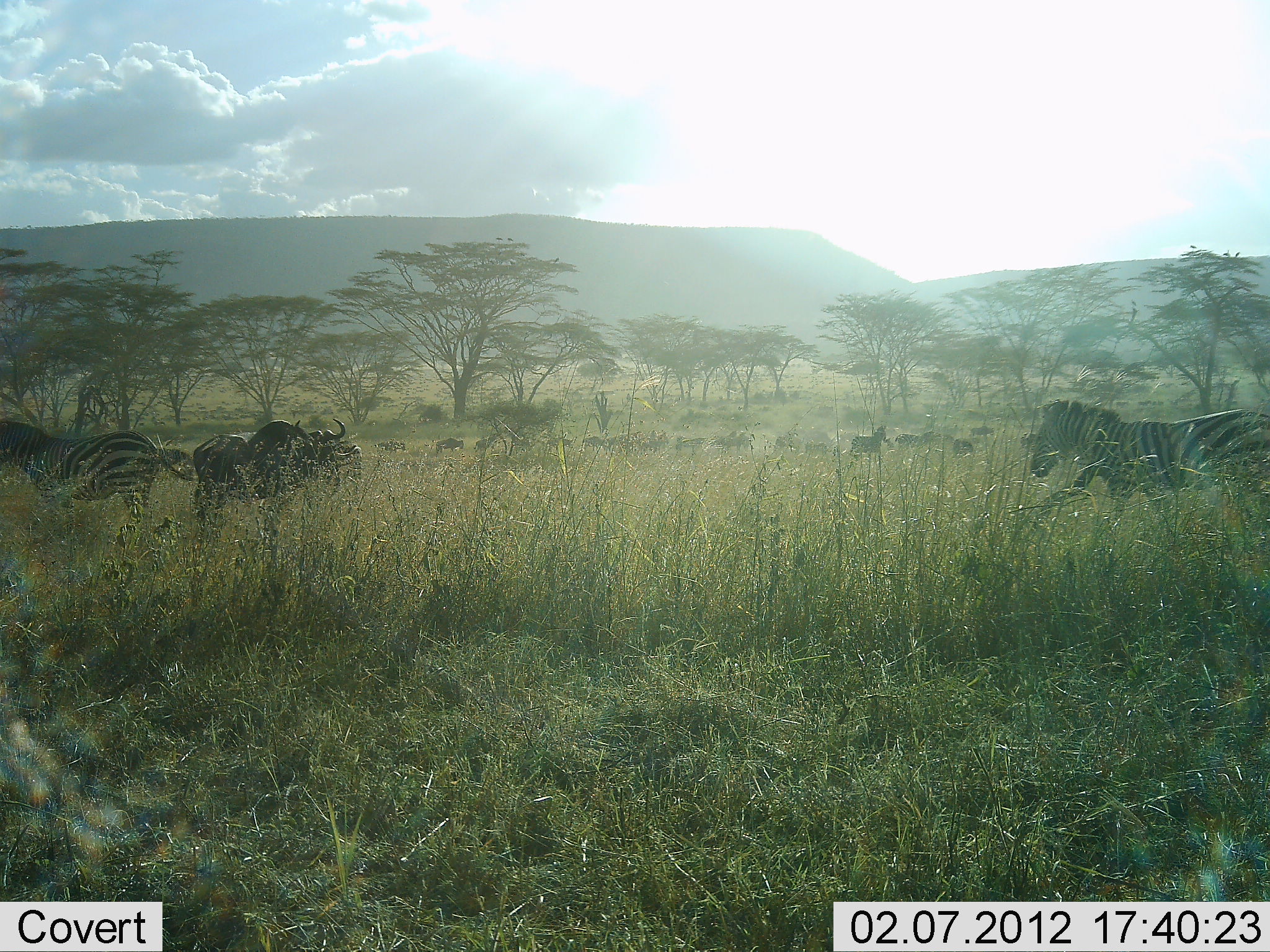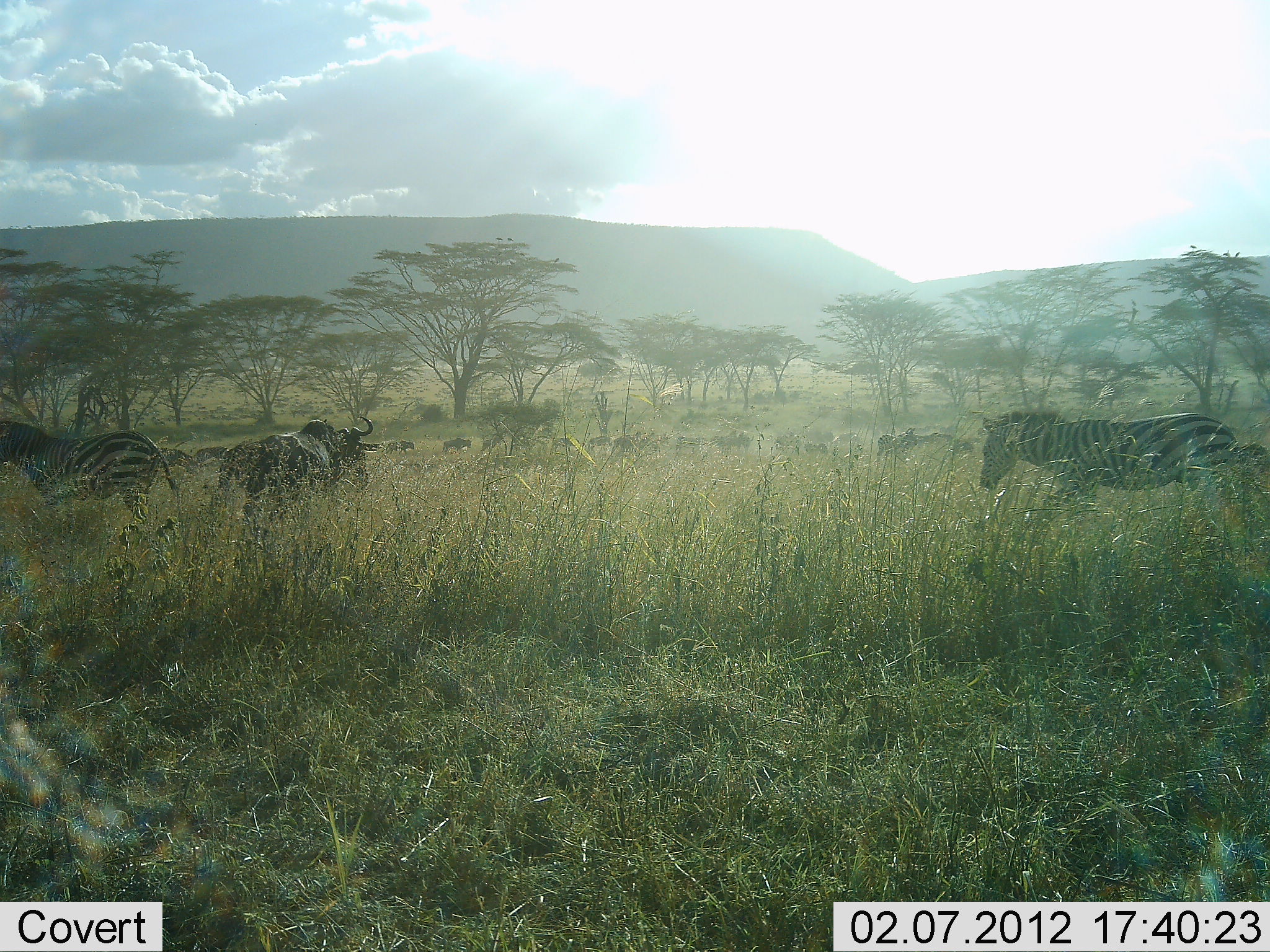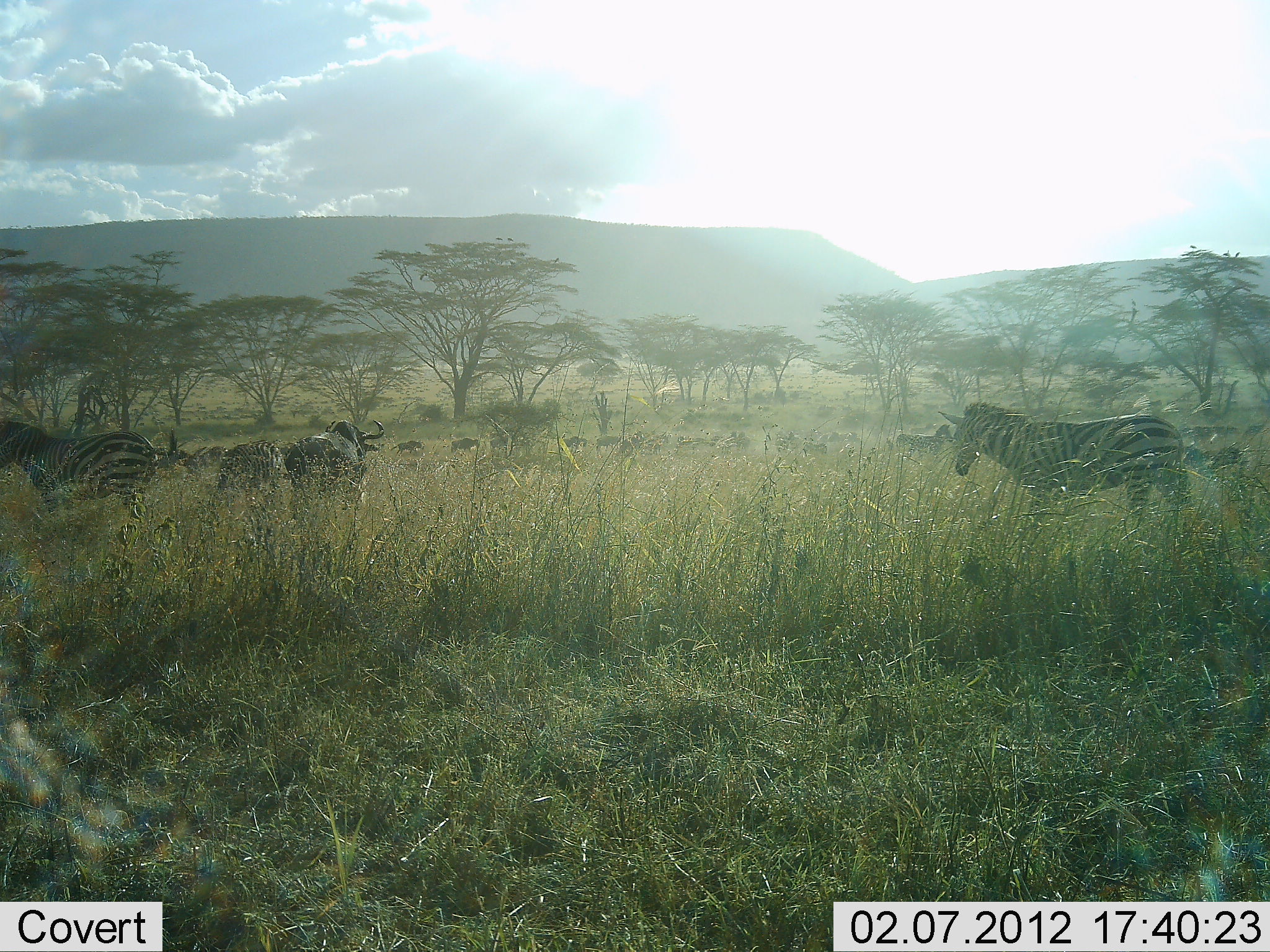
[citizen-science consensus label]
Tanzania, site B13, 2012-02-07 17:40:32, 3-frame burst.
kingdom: Animalia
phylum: Chordata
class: Mammalia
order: Artiodactyla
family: Bovidae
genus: Connochaetes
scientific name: Connochaetes taurinus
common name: blue wildebeest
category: wildebeest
Wildebeest (blue wildebeest) (Connochaetes taurinus), count 11-50. Behavior (volunteer vote fractions): standing 35%, resting 0%, moving 81%, interacting 0%. Young present (vote fraction): 0%. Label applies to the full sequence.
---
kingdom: Animalia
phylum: Chordata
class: Mammalia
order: Perissodactyla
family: Equidae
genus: Equus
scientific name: Equus quagga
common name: plains zebra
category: zebra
Zebra (plains zebra) (Equus quagga), count 3. Behavior (volunteer vote fractions): standing 31%, resting 0%, moving 93%, interacting 0%. Young present (vote fraction): 0%. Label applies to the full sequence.